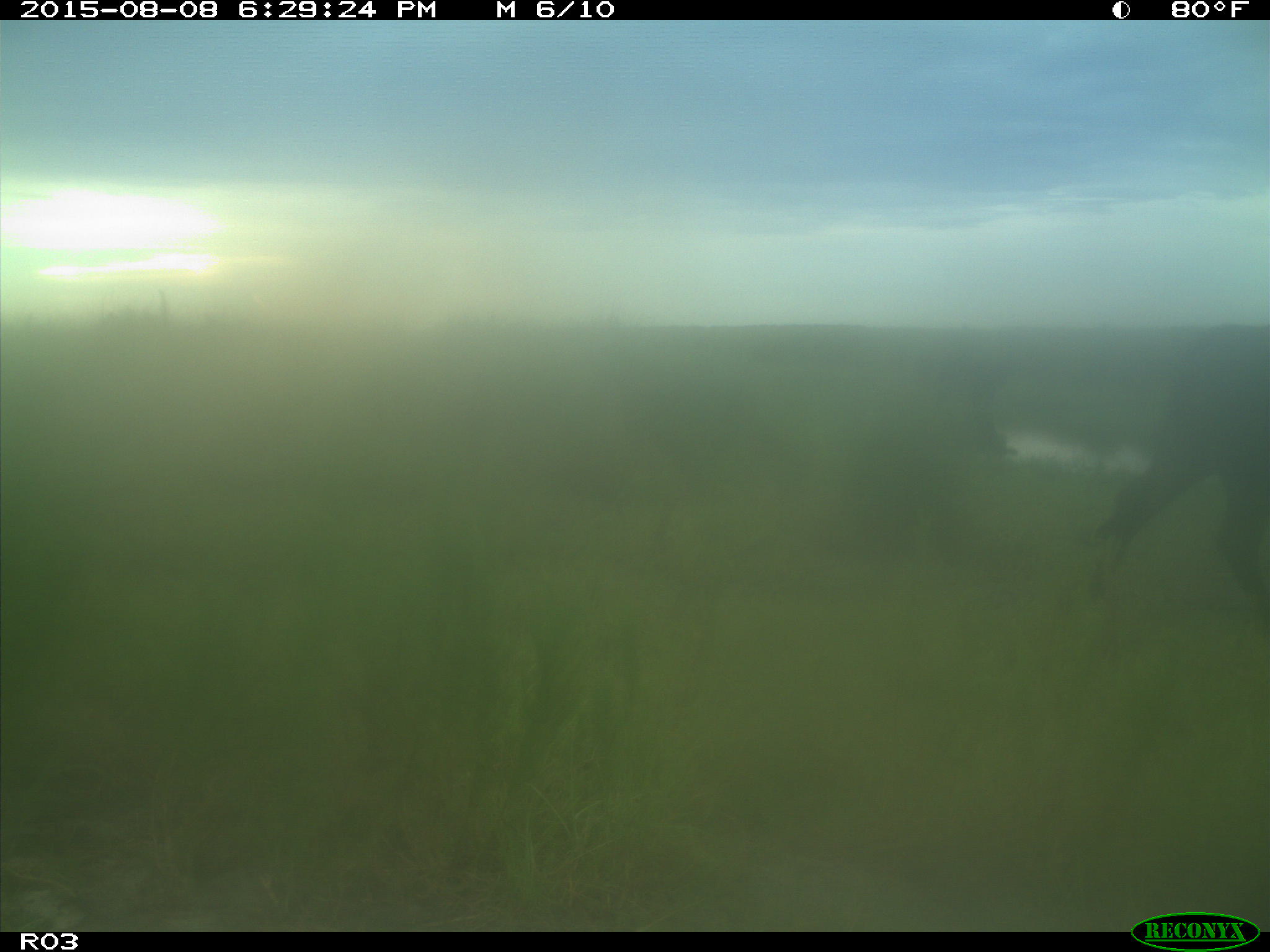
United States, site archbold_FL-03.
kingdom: Animalia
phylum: Chordata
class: Mammalia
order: Artiodactyla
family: Bovidae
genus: Bos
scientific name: Bos taurus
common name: domestic cow